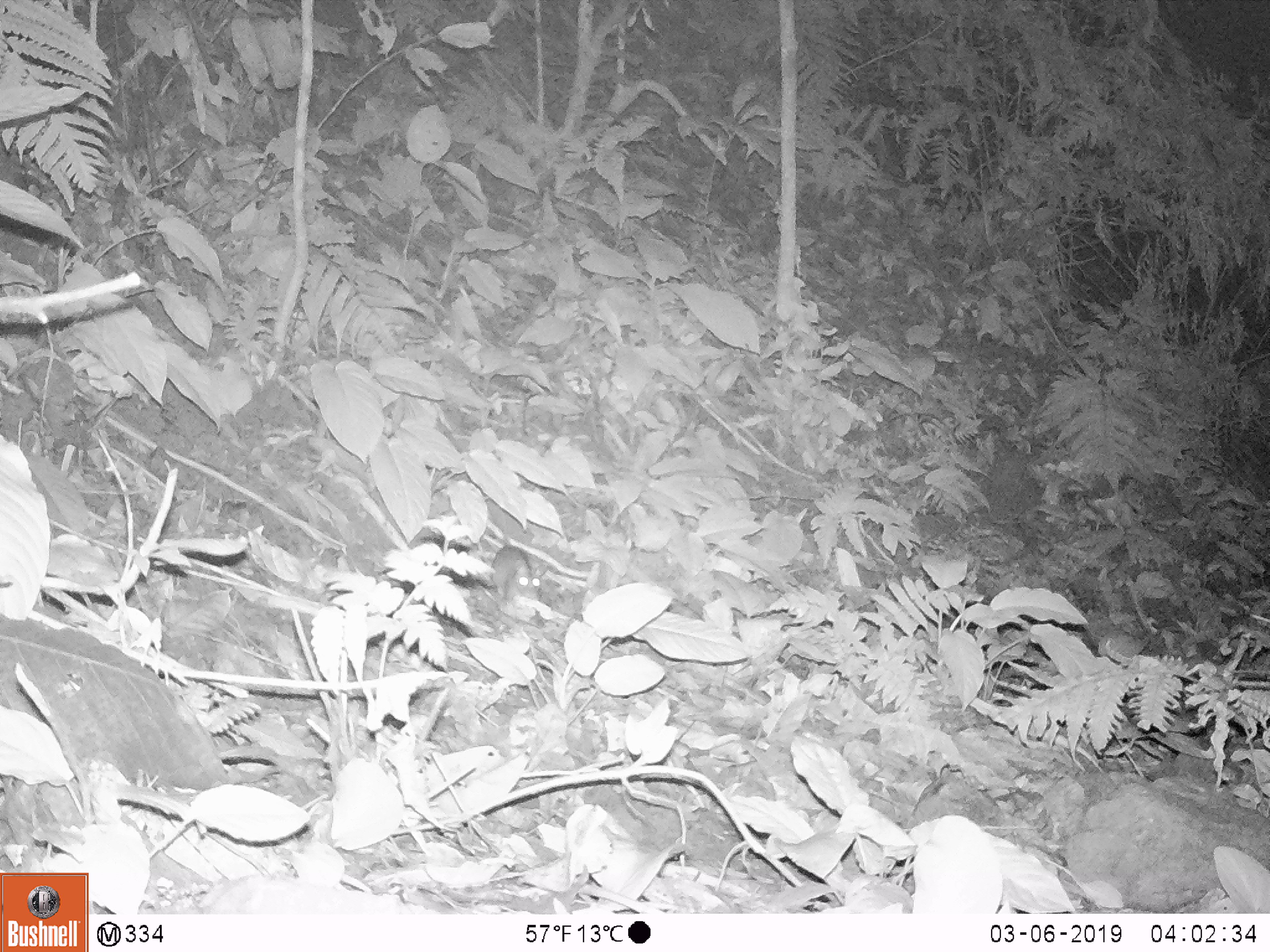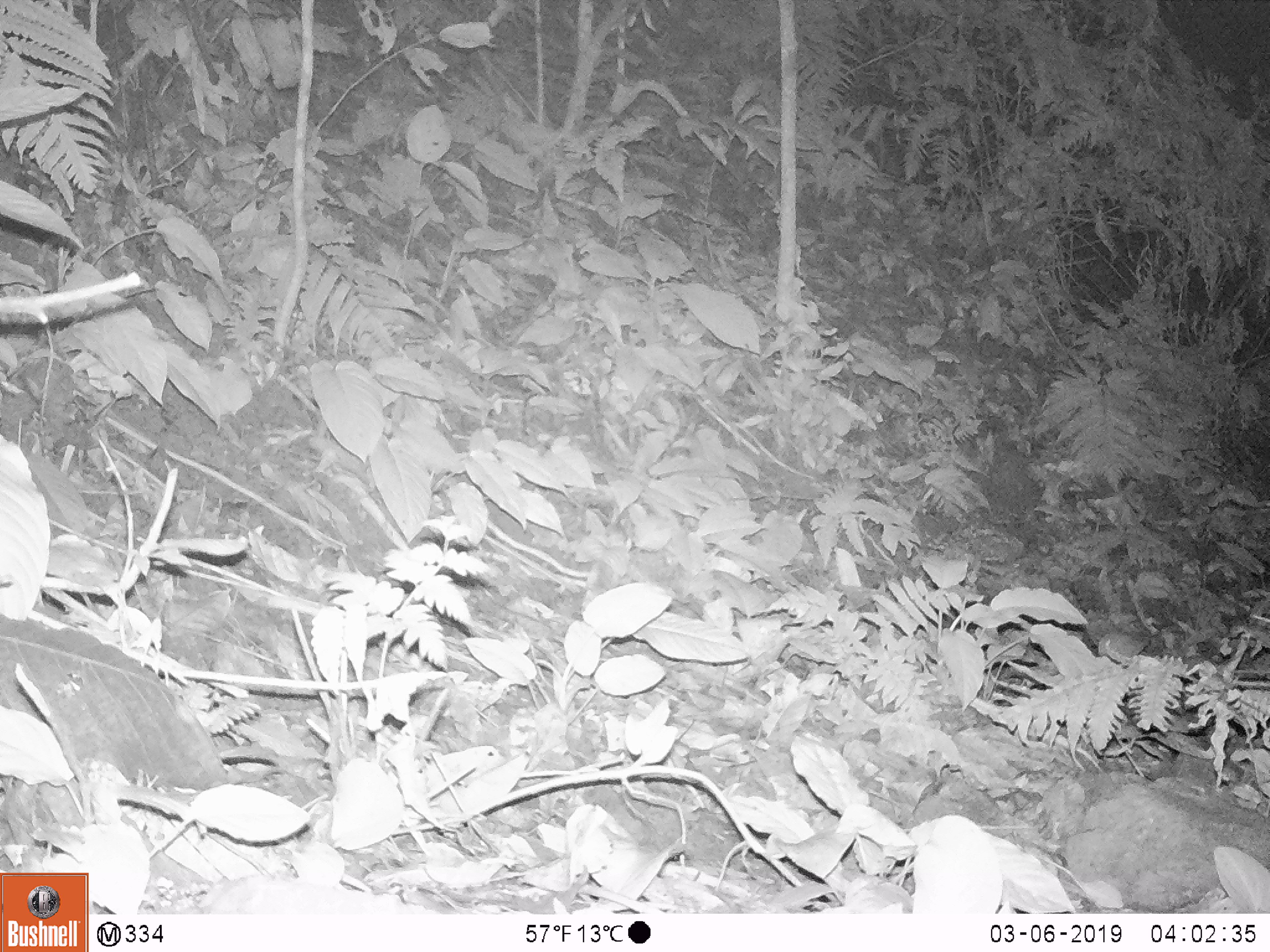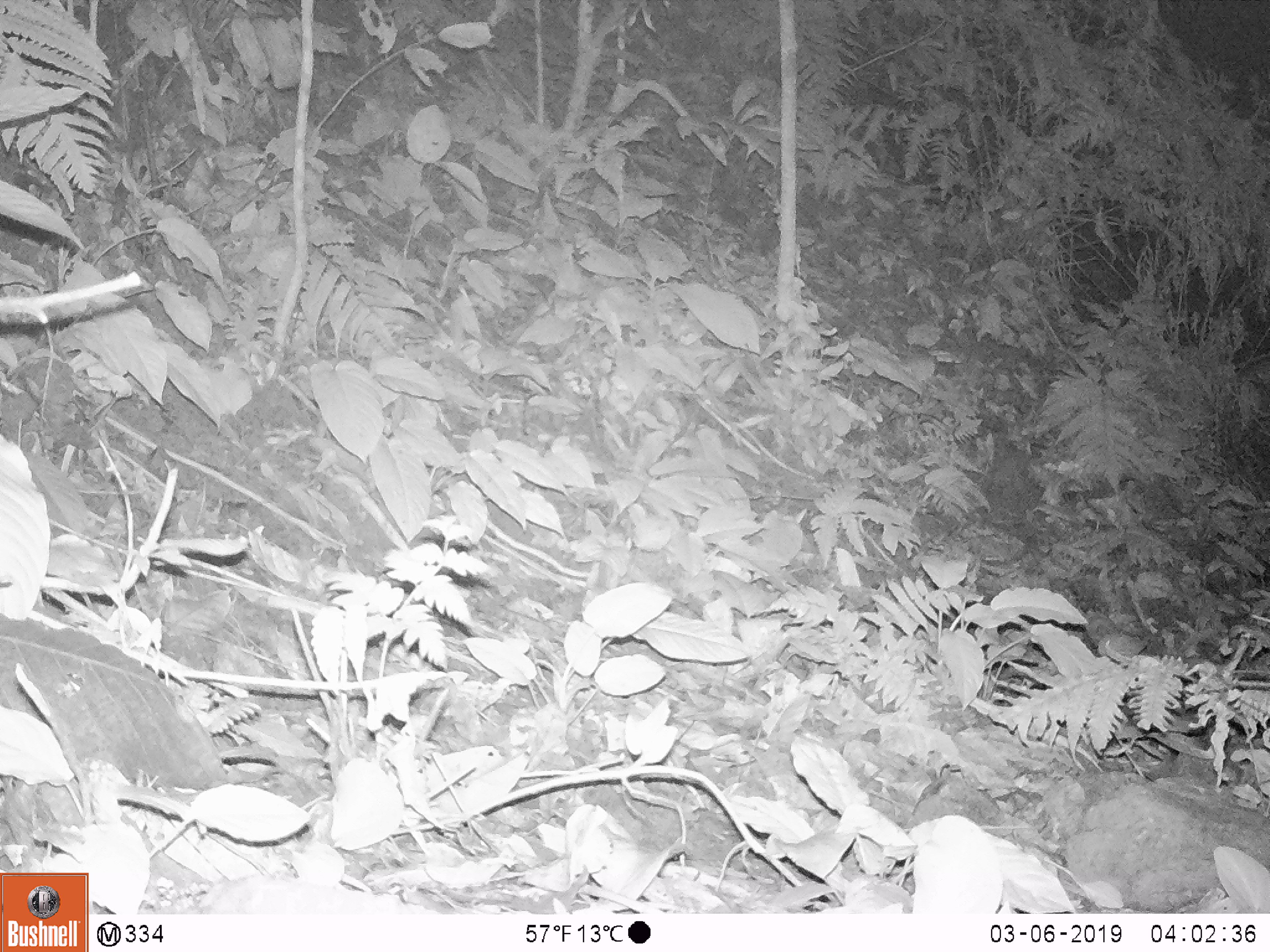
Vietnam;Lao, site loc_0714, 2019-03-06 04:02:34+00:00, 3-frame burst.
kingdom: Animalia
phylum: Chordata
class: Mammalia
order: Rodentia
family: Muridae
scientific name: Muridae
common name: old-world mice and rats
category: unidentified murid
Unidentified murid (old-world mice and rats) (Muridae). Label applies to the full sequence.